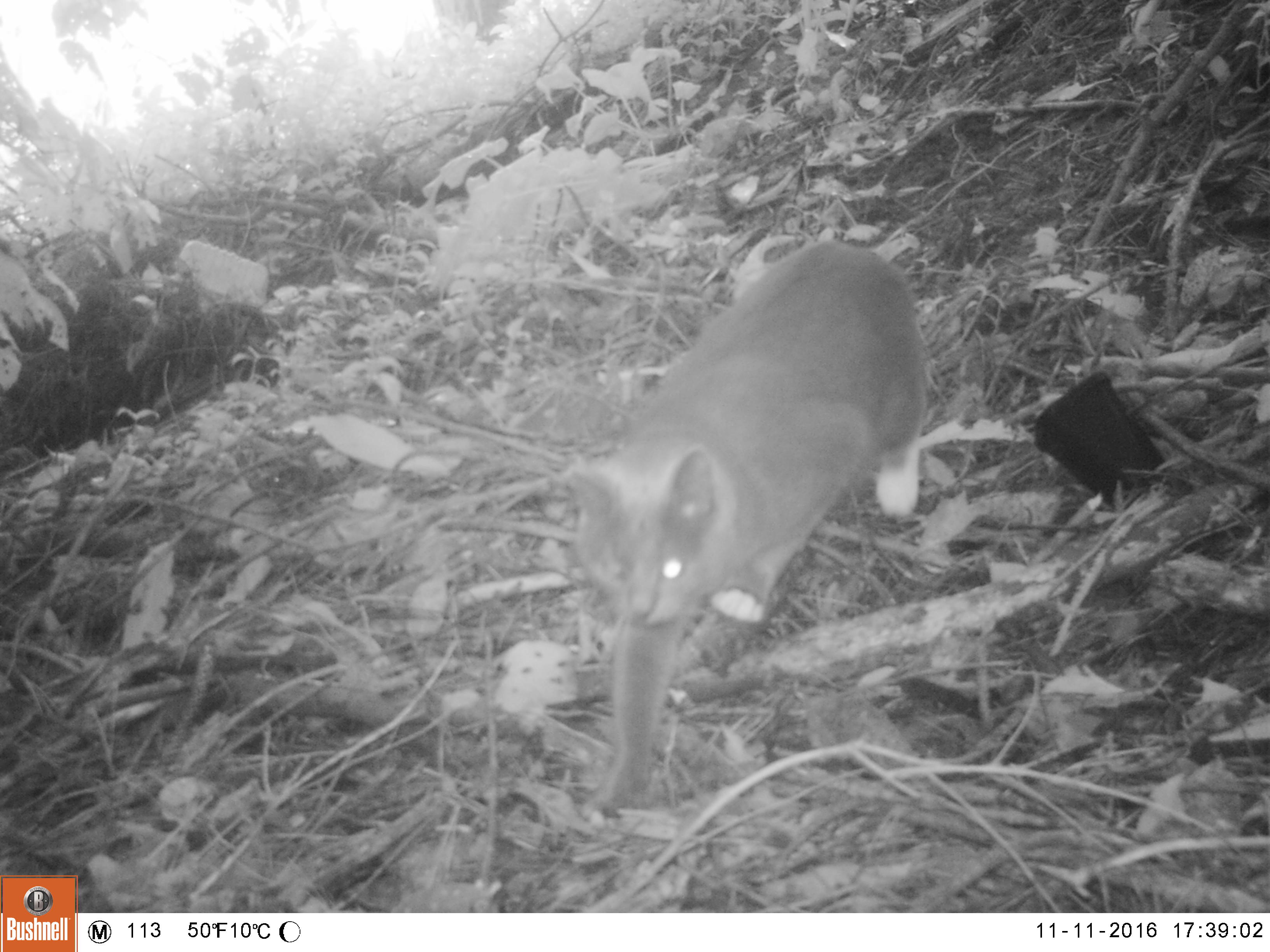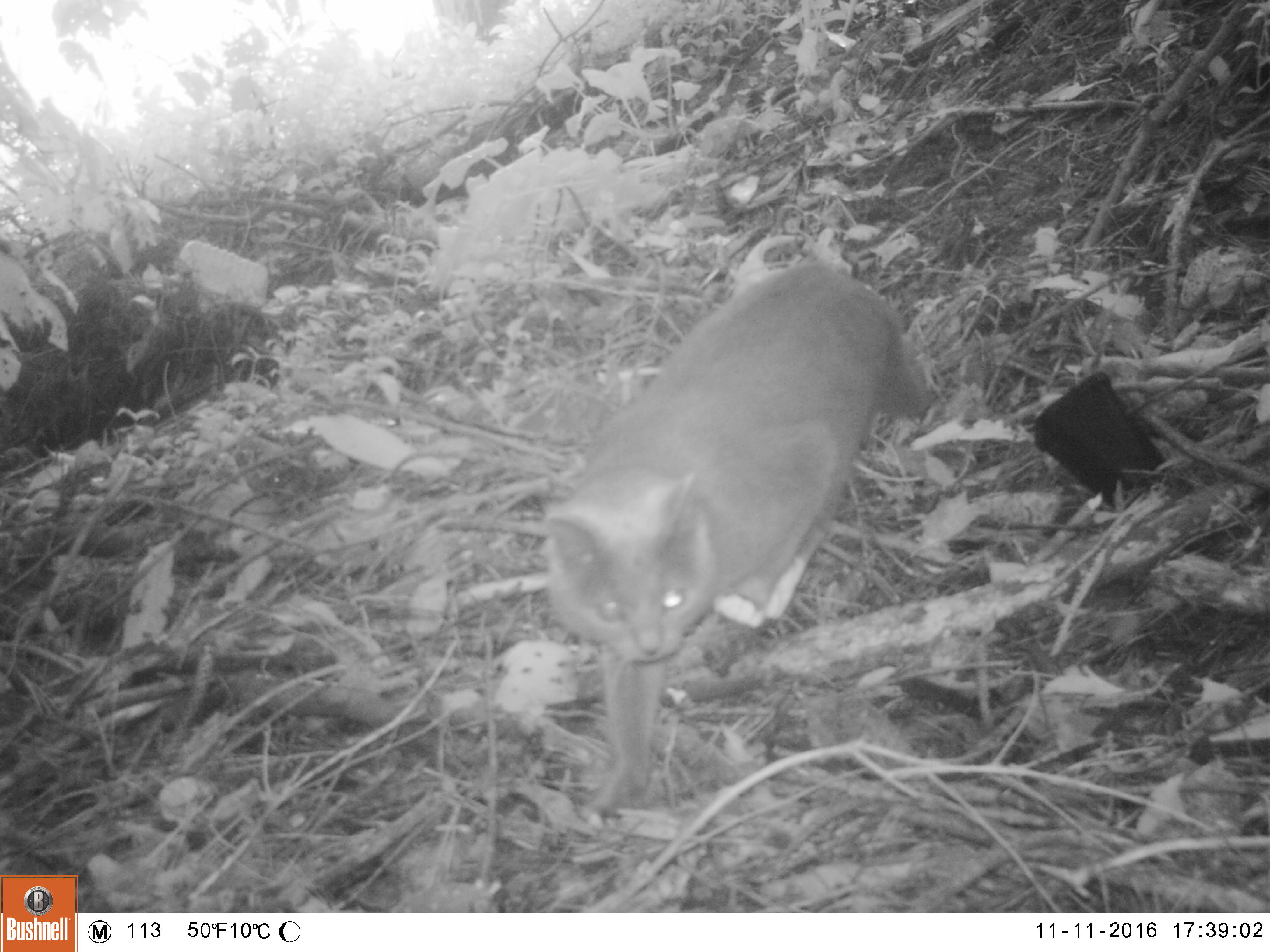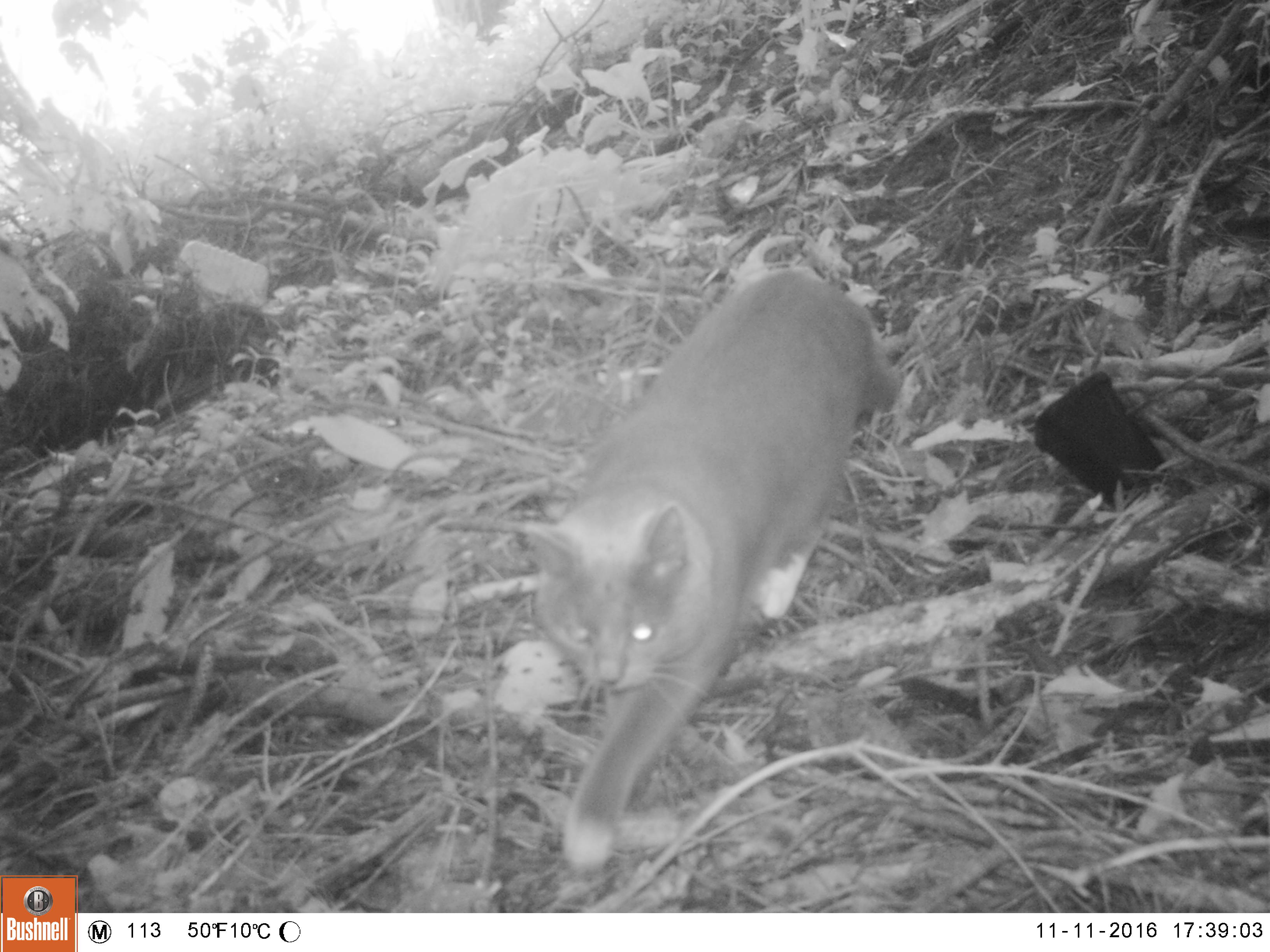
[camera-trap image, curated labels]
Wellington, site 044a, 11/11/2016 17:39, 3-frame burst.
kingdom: Animalia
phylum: Chordata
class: Mammalia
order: Carnivora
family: Felidae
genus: Felis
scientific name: Felis catus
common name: cat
Cat (Felis catus).